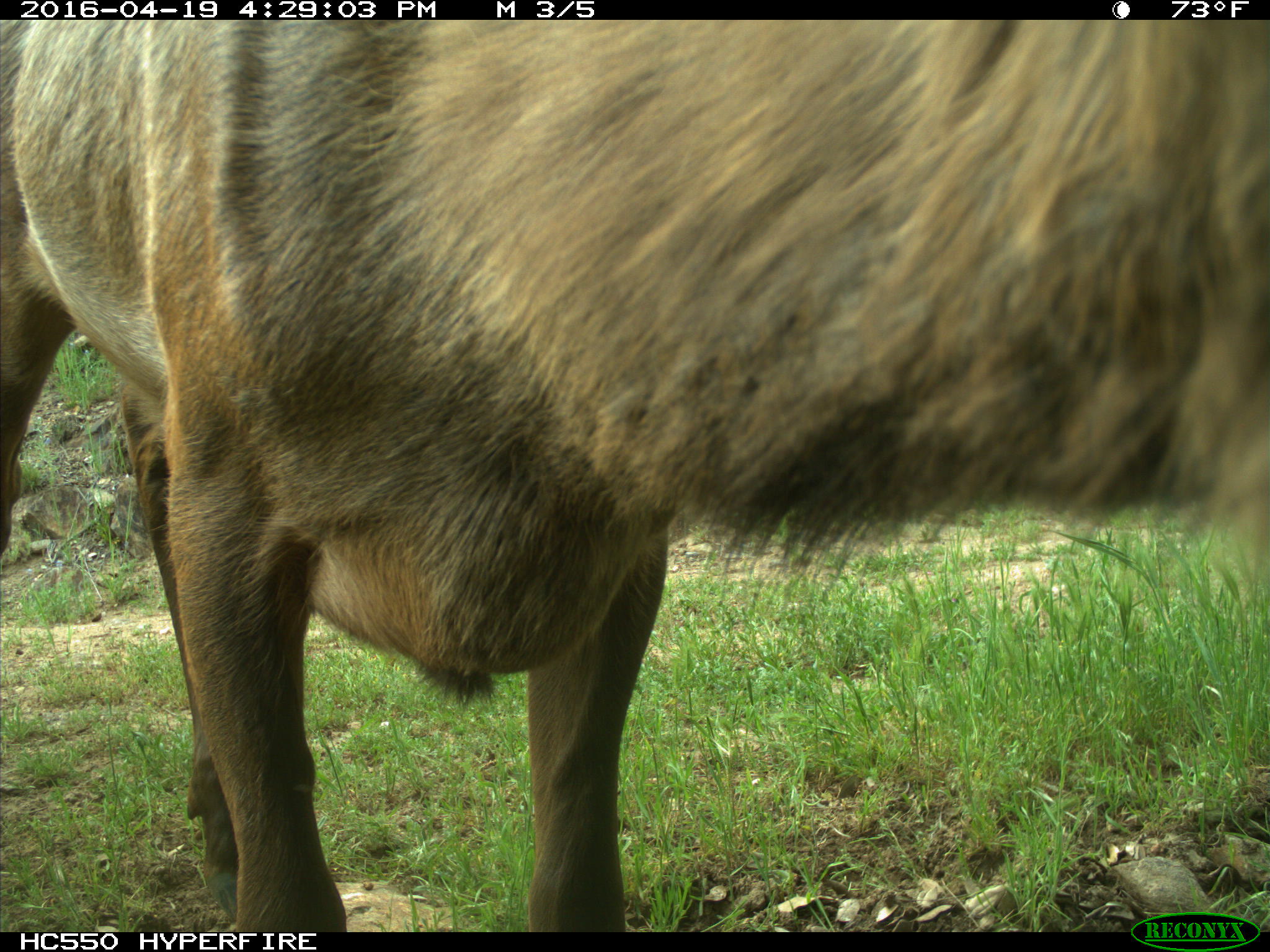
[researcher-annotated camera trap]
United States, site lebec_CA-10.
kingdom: Animalia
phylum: Chordata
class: Mammalia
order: Artiodactyla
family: Cervidae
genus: Cervus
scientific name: Cervus canadensis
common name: elk